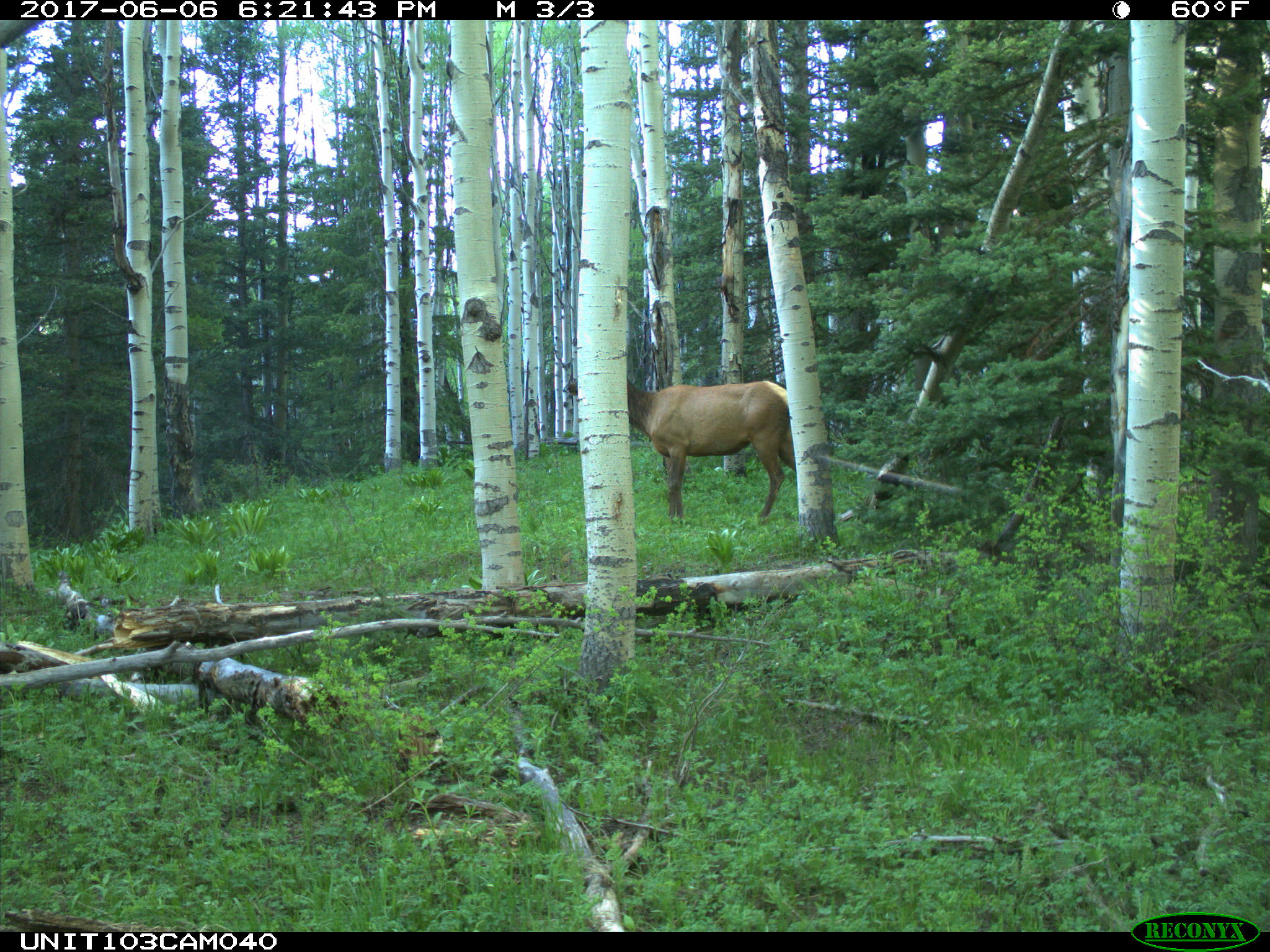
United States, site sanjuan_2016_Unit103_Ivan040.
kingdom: Animalia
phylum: Chordata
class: Mammalia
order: Artiodactyla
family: Cervidae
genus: Cervus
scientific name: Cervus elaphus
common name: red deer